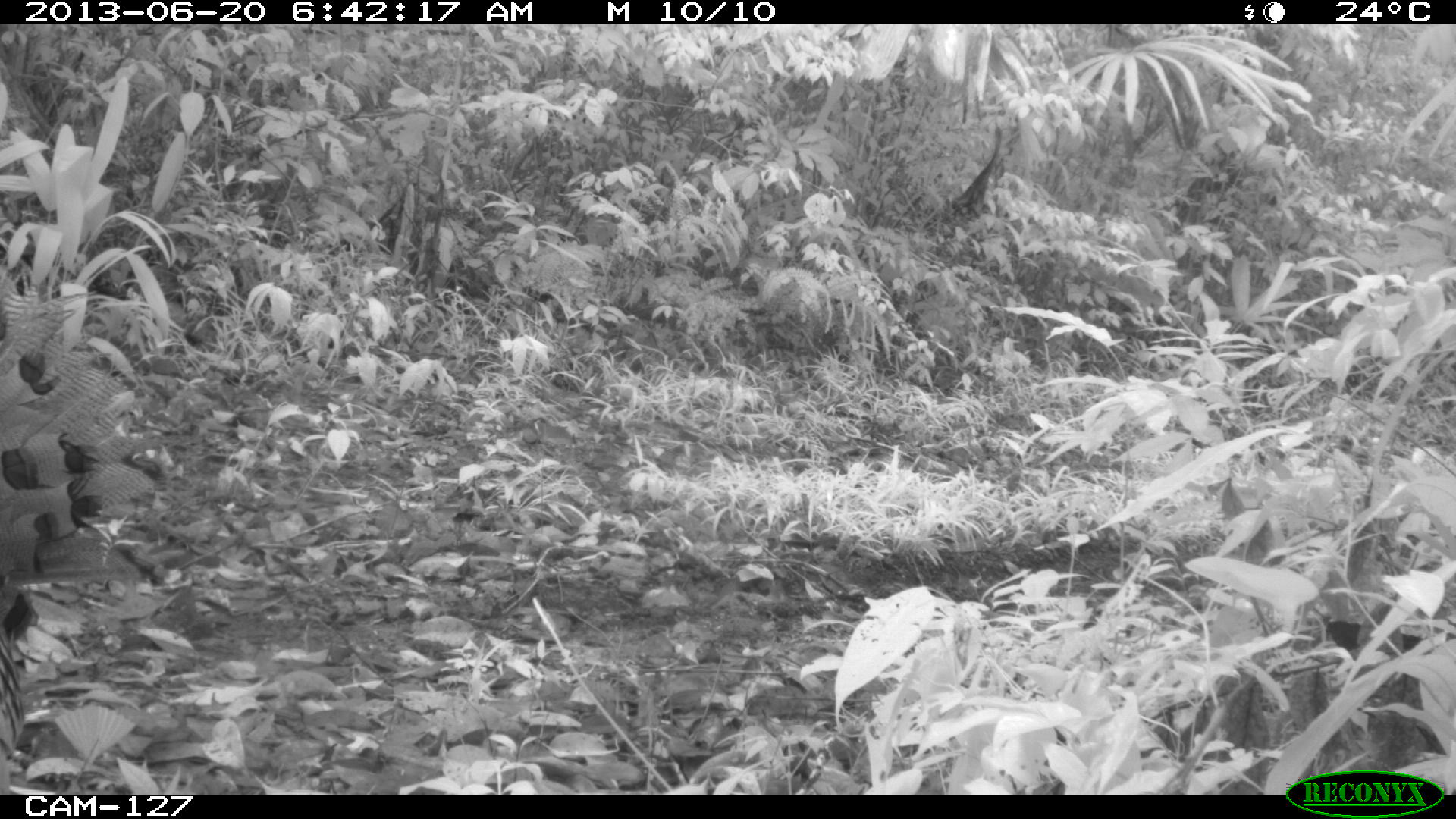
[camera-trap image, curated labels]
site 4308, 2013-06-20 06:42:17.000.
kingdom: Animalia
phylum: Chordata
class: Aves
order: Galliformes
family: Phasianidae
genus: Meleagris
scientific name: Meleagris ocellata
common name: ocellated turkey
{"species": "Meleagris ocellata (ocellated turkey)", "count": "1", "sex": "female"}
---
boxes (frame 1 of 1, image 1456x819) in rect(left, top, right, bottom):
meleagris ocellata: rect(0, 269, 163, 794)